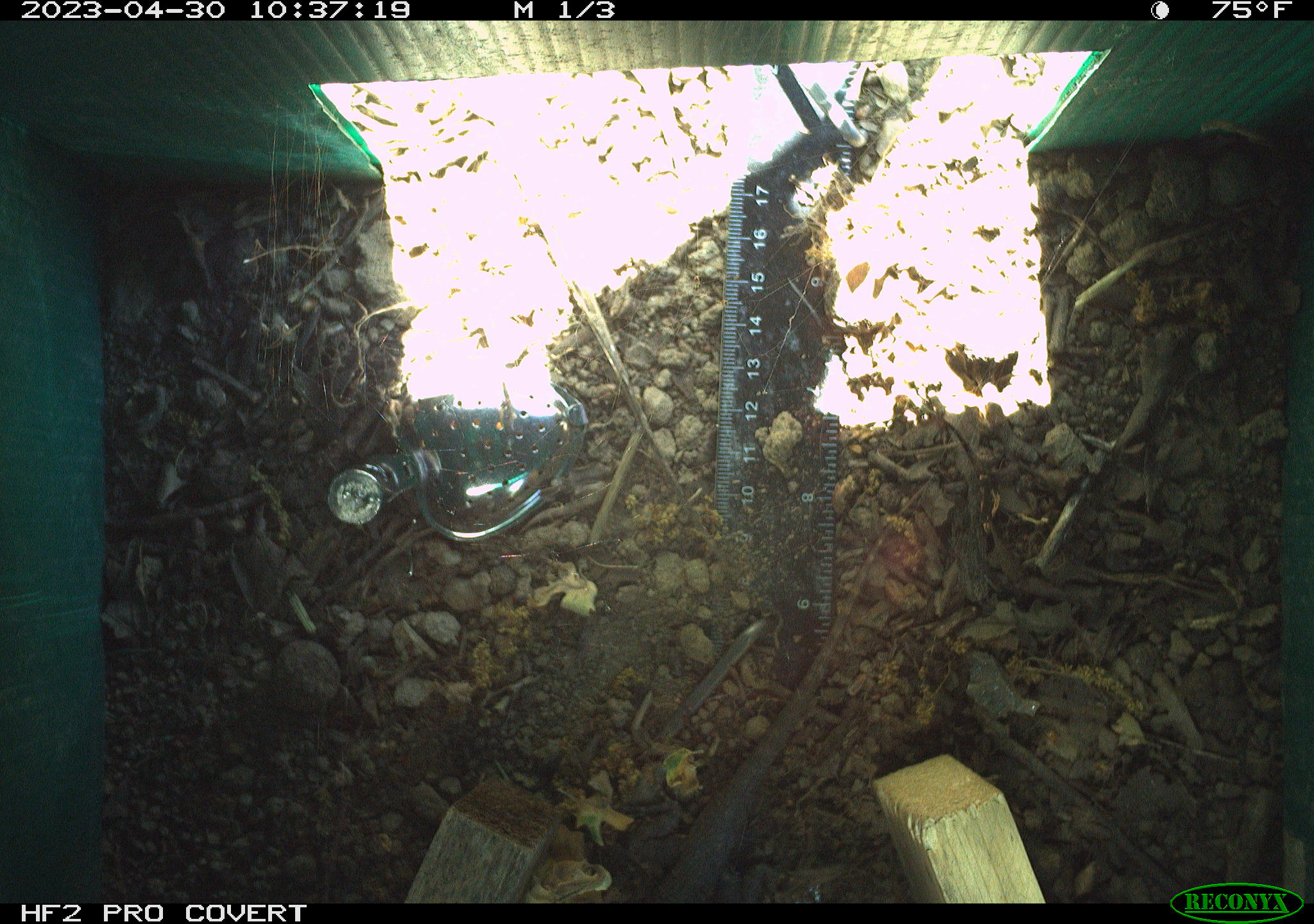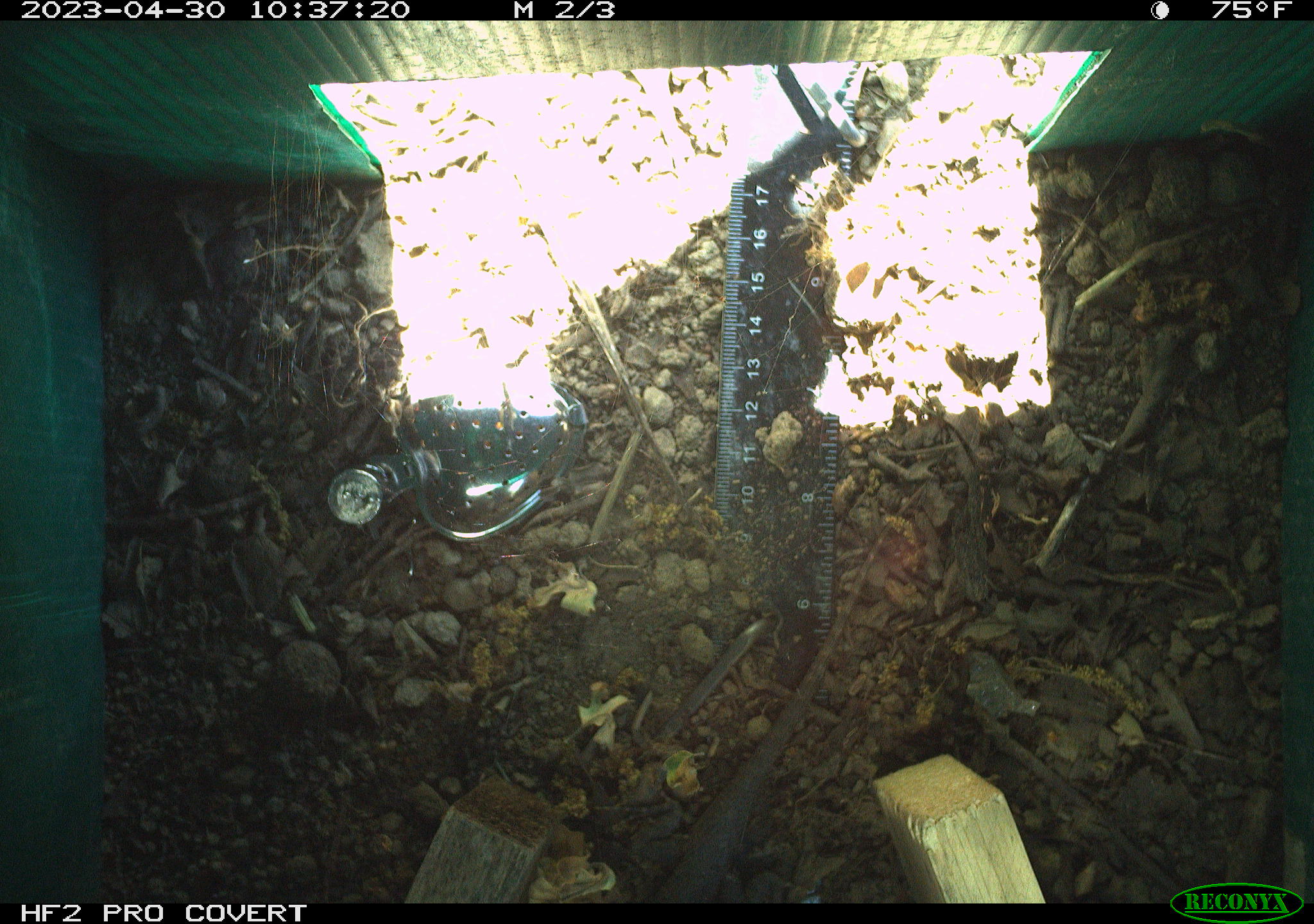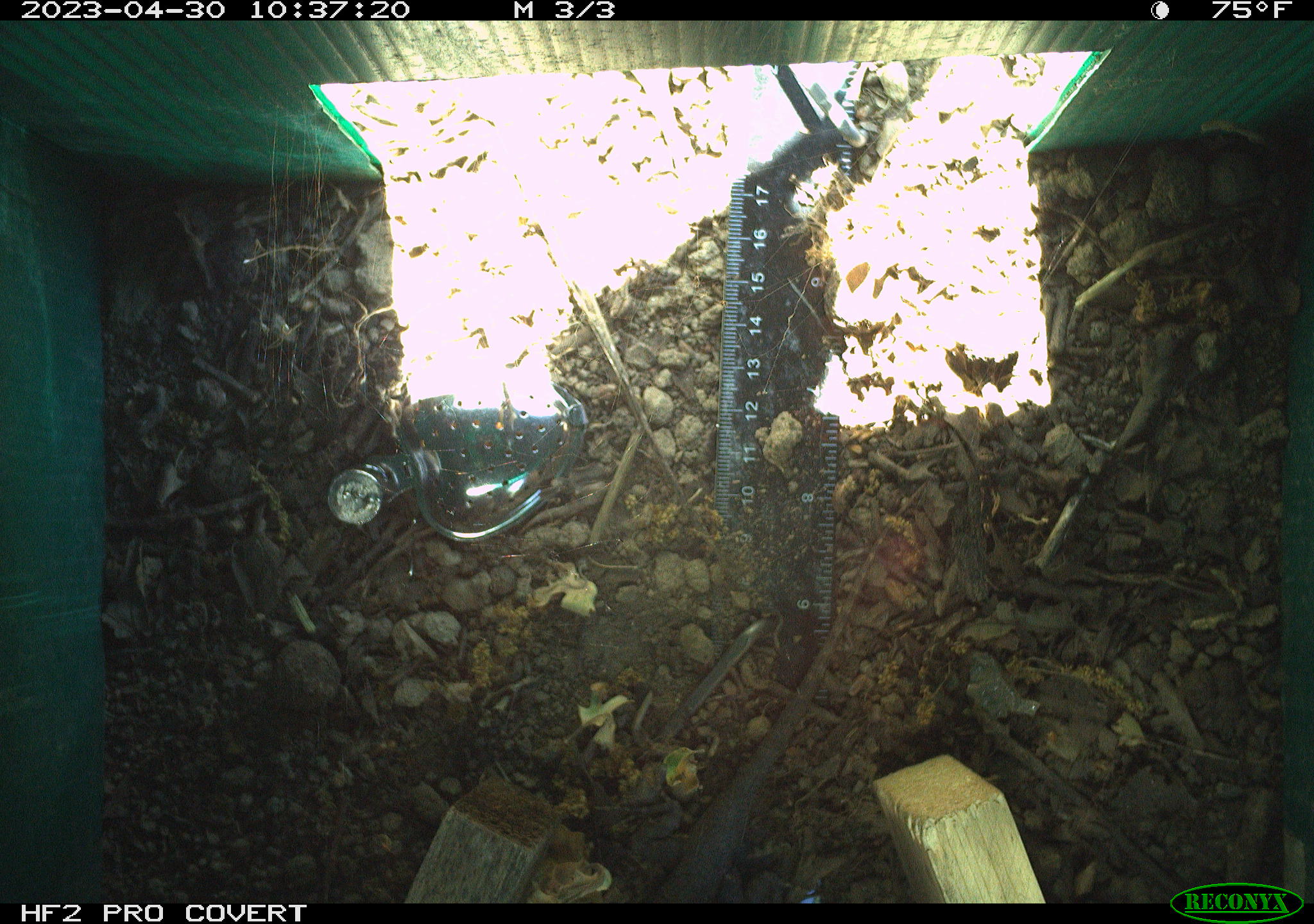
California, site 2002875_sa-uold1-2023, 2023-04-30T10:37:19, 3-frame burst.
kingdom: Animalia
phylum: Chordata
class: Reptilia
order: Squamata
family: Phrynosomatidae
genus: Sceloporus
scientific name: Sceloporus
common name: spiny lizards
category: sceloporus species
Sceloporus species (spiny lizards) (Sceloporus).